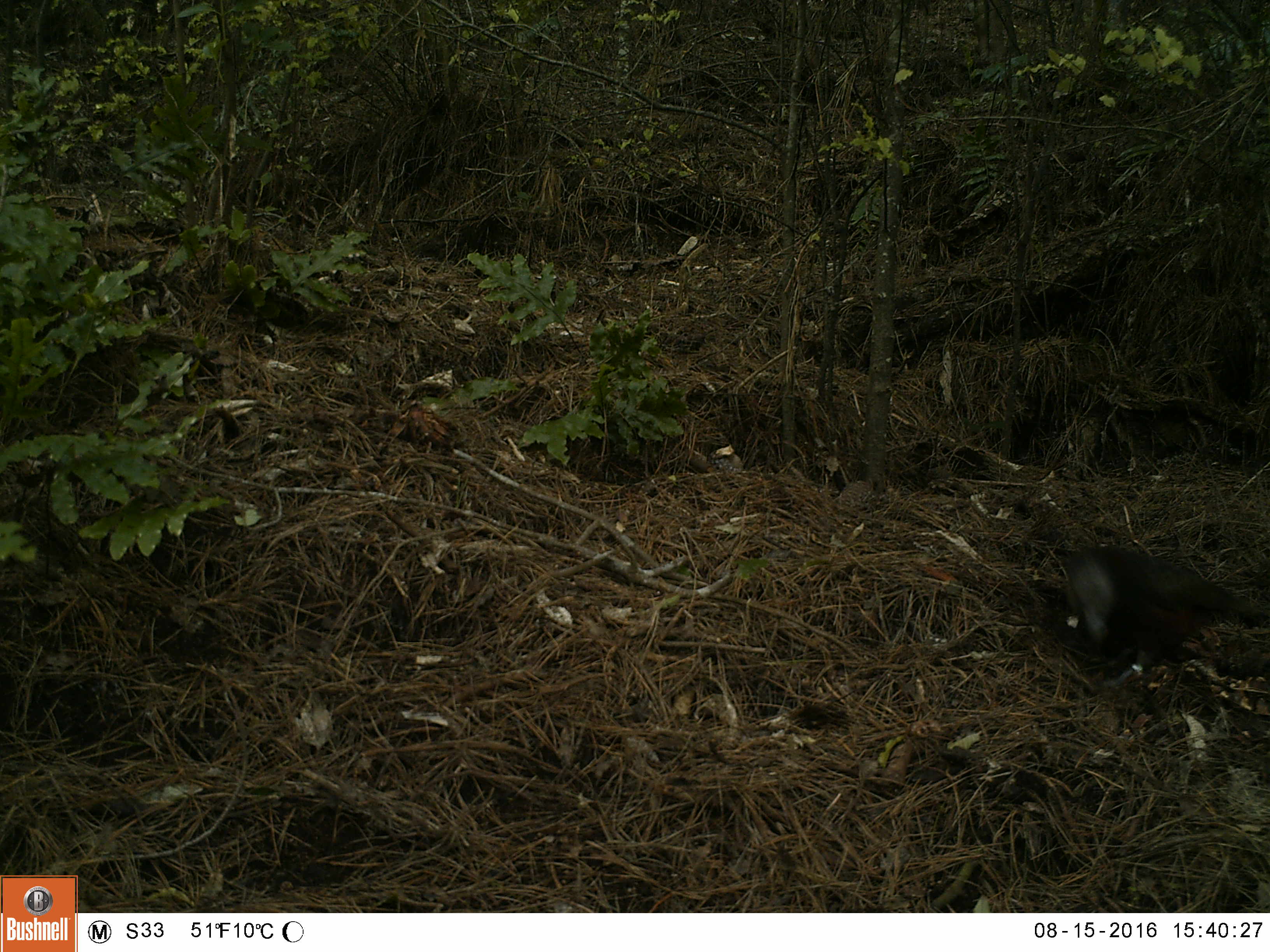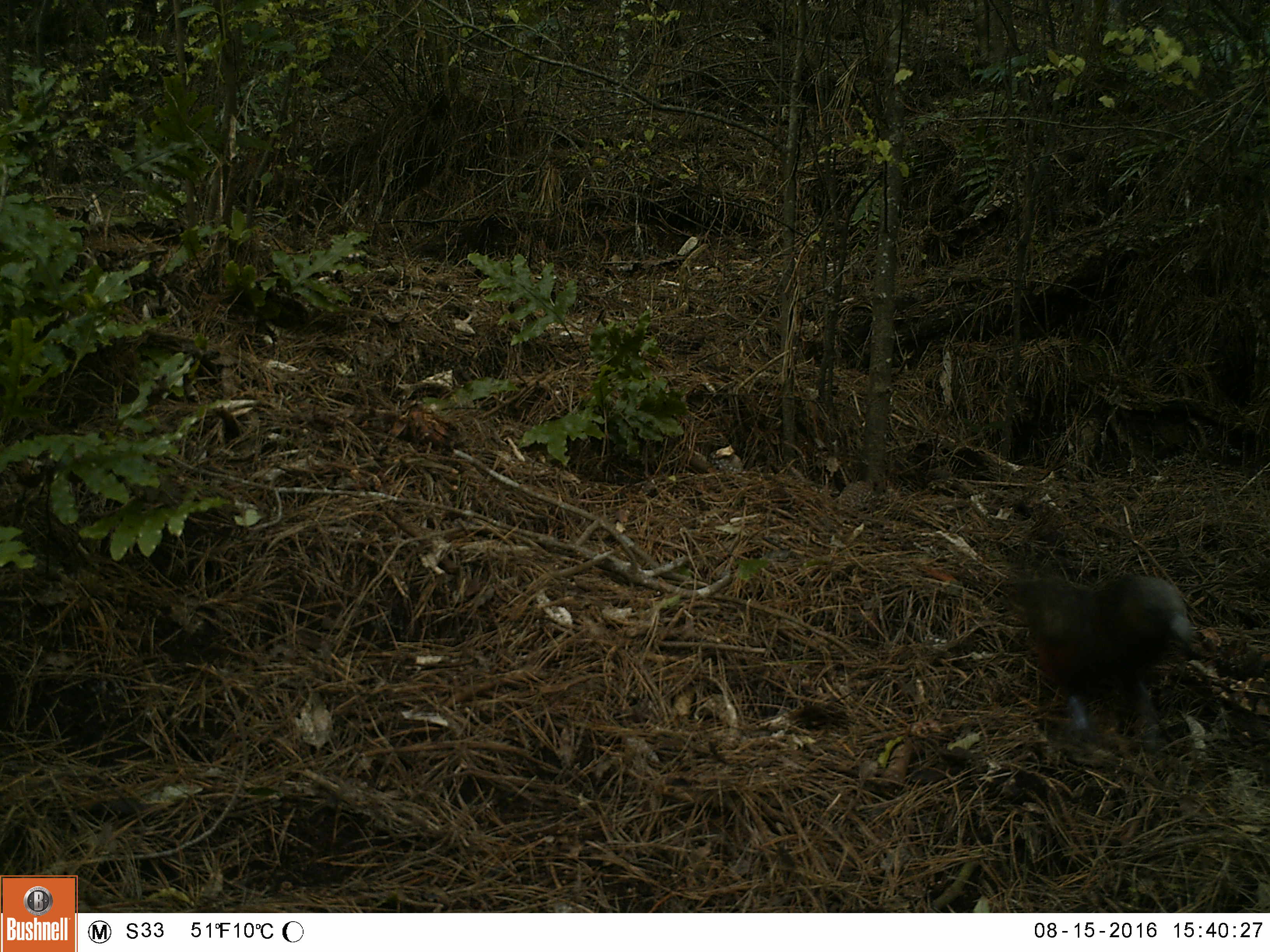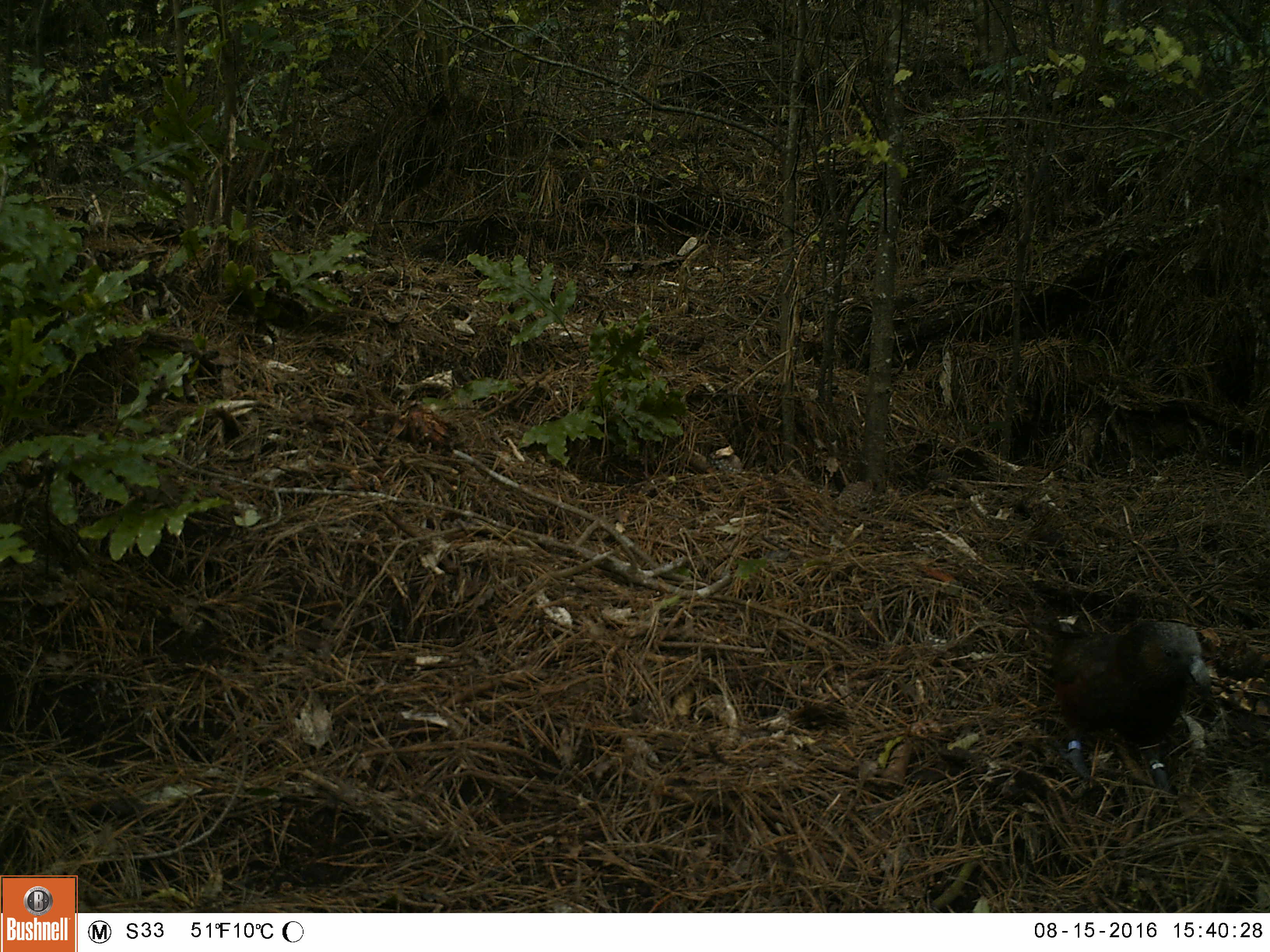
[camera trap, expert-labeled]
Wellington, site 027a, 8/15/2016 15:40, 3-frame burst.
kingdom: Animalia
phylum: Chordata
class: Aves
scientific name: Aves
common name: bird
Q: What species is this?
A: Bird (Aves).